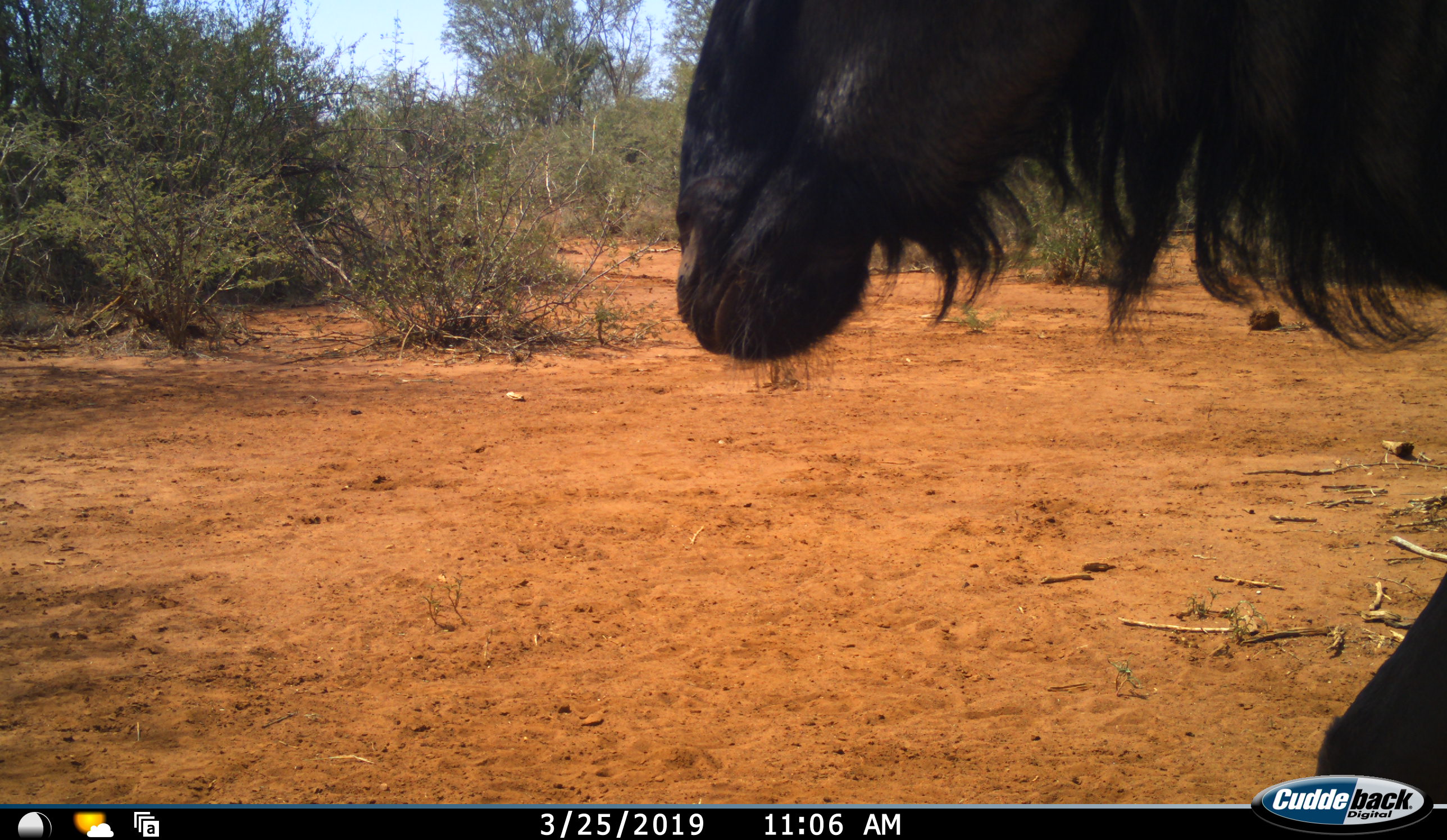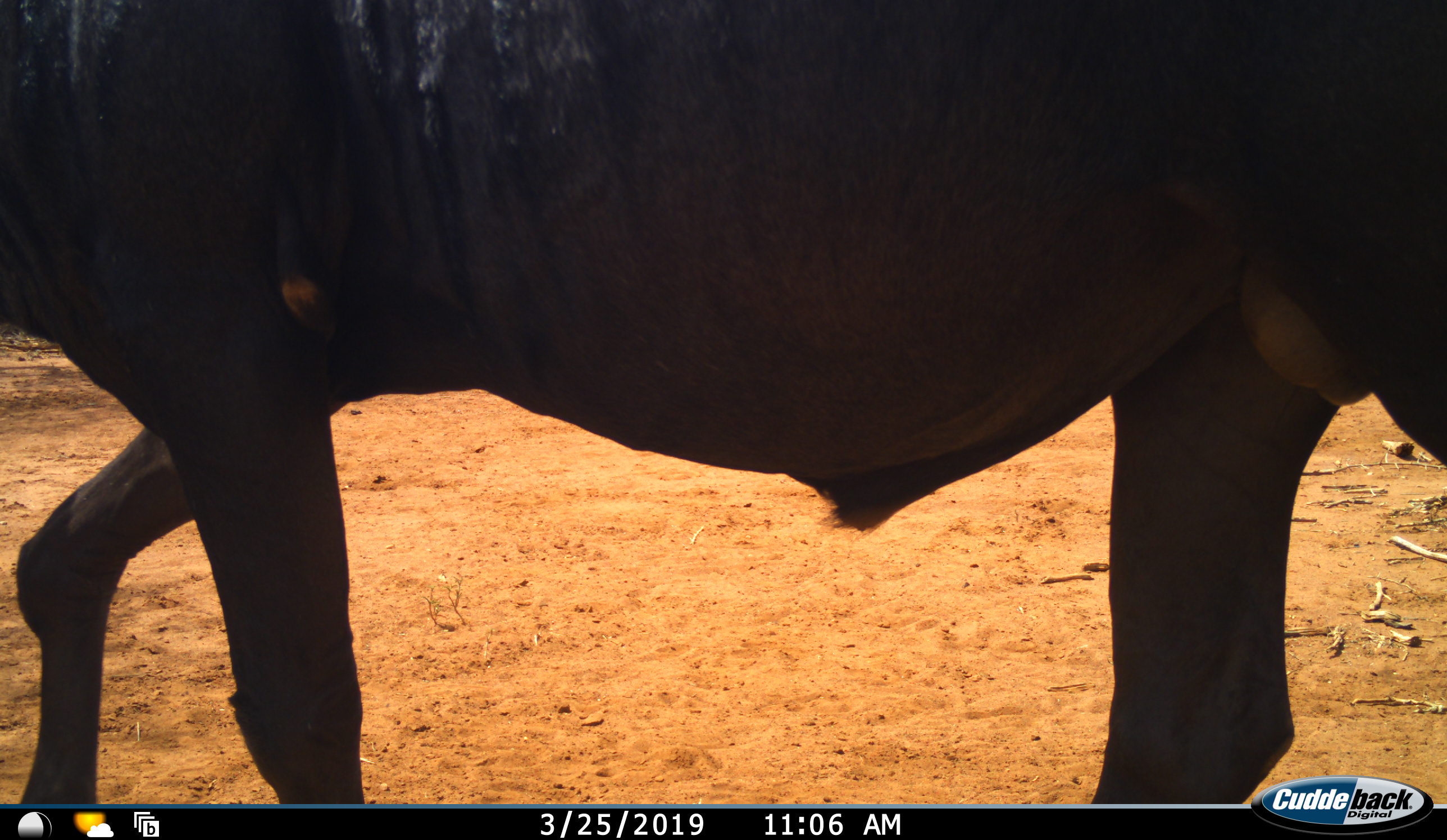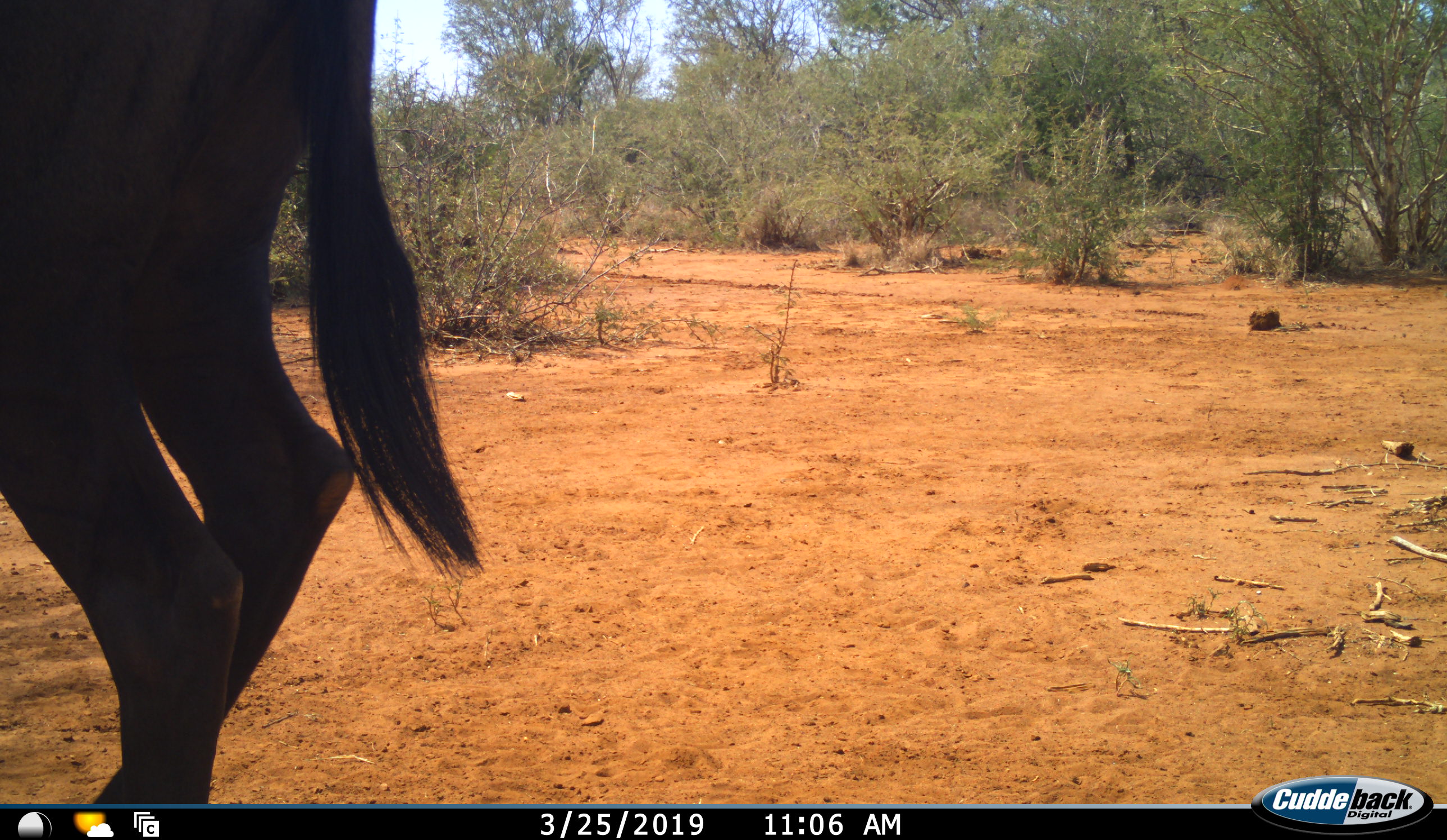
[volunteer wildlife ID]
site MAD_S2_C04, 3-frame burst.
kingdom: Animalia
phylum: Chordata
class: Mammalia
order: Artiodactyla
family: Bovidae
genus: Connochaetes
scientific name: Connochaetes taurinus taurinus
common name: blue wildebeest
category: wildebeestblue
Wildebeestblue (blue wildebeest) (Connochaetes taurinus taurinus), count 1. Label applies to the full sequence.